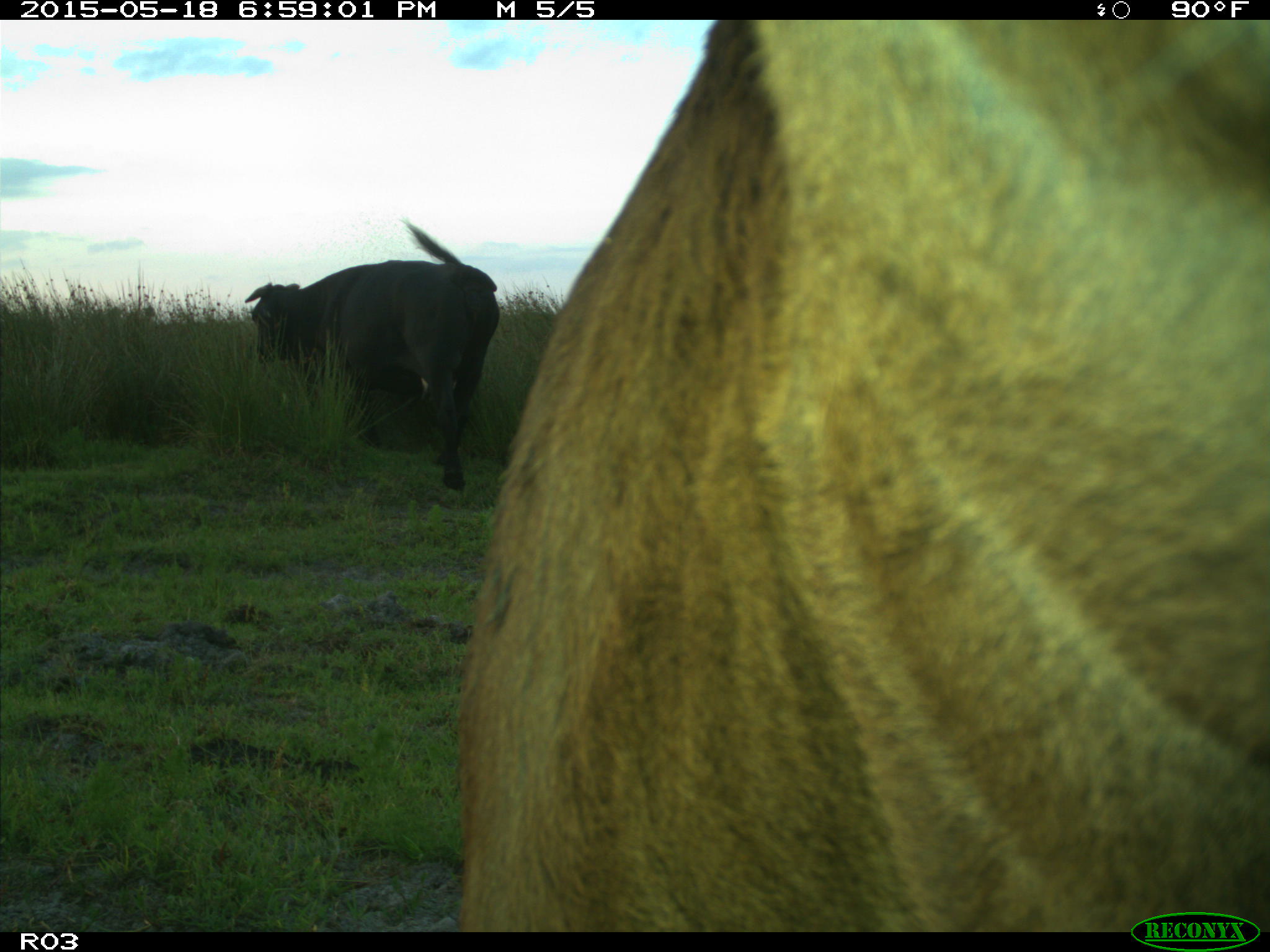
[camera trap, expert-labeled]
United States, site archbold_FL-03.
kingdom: Animalia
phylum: Chordata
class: Mammalia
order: Artiodactyla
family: Bovidae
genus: Bos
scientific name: Bos taurus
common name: domestic cow